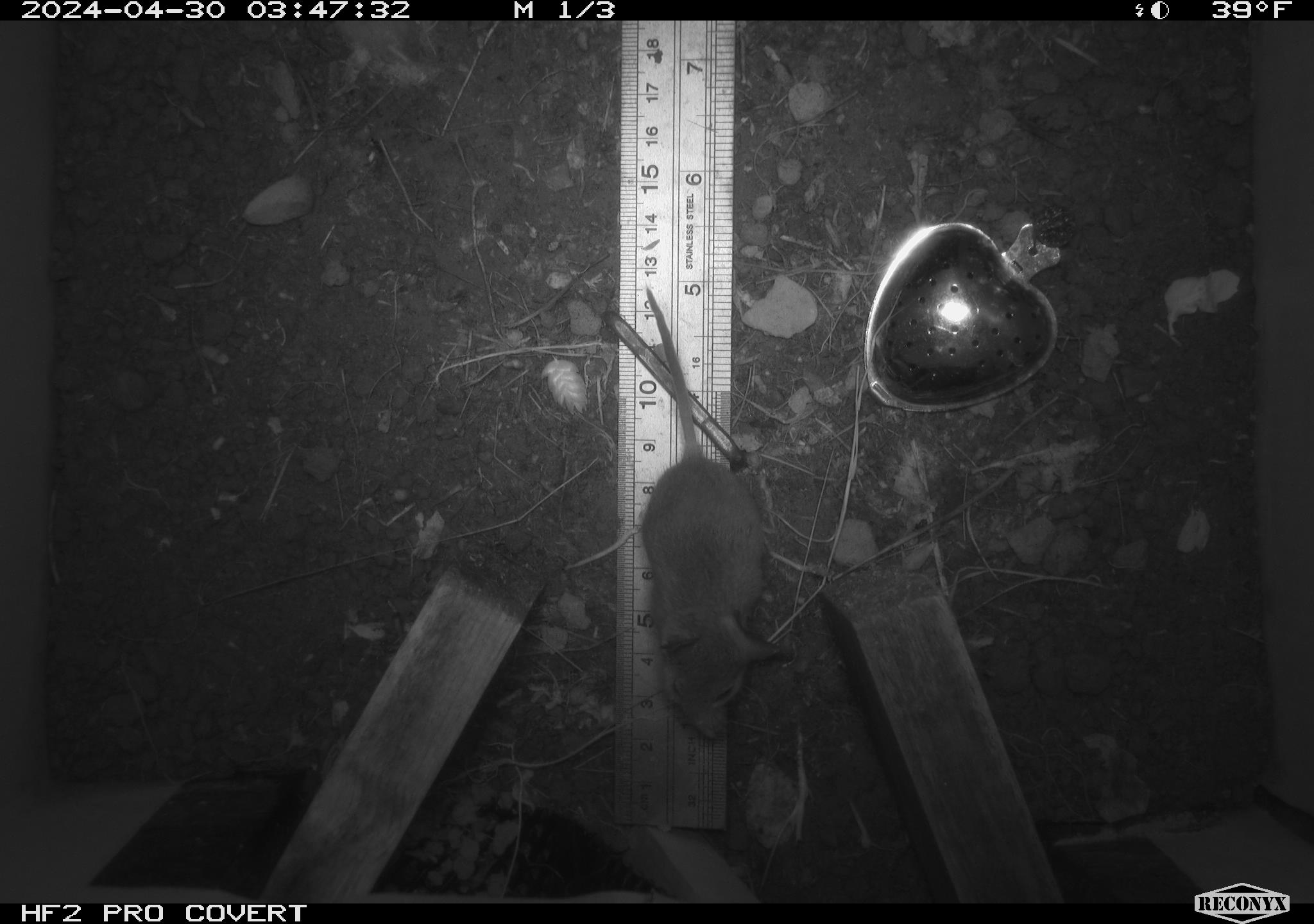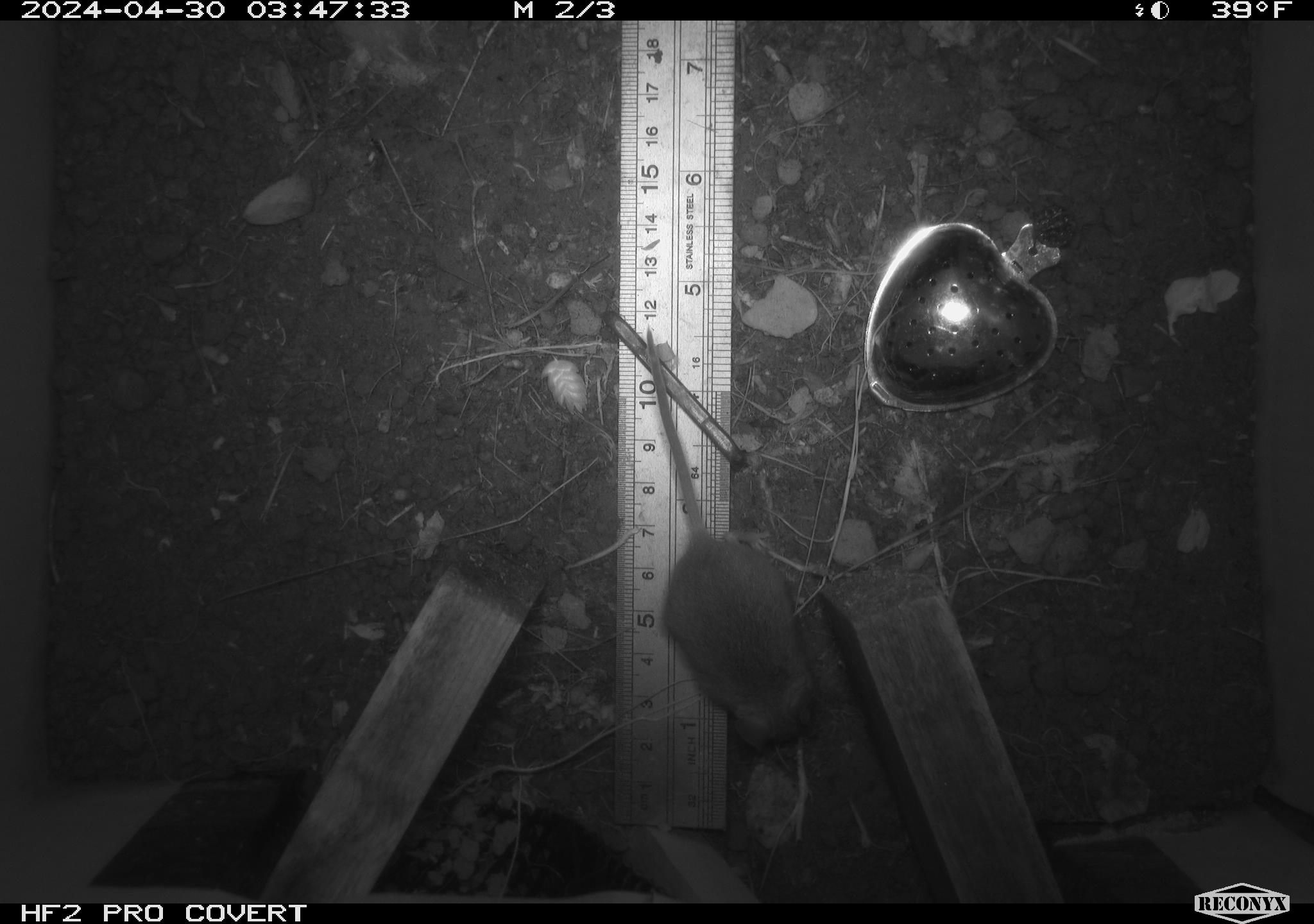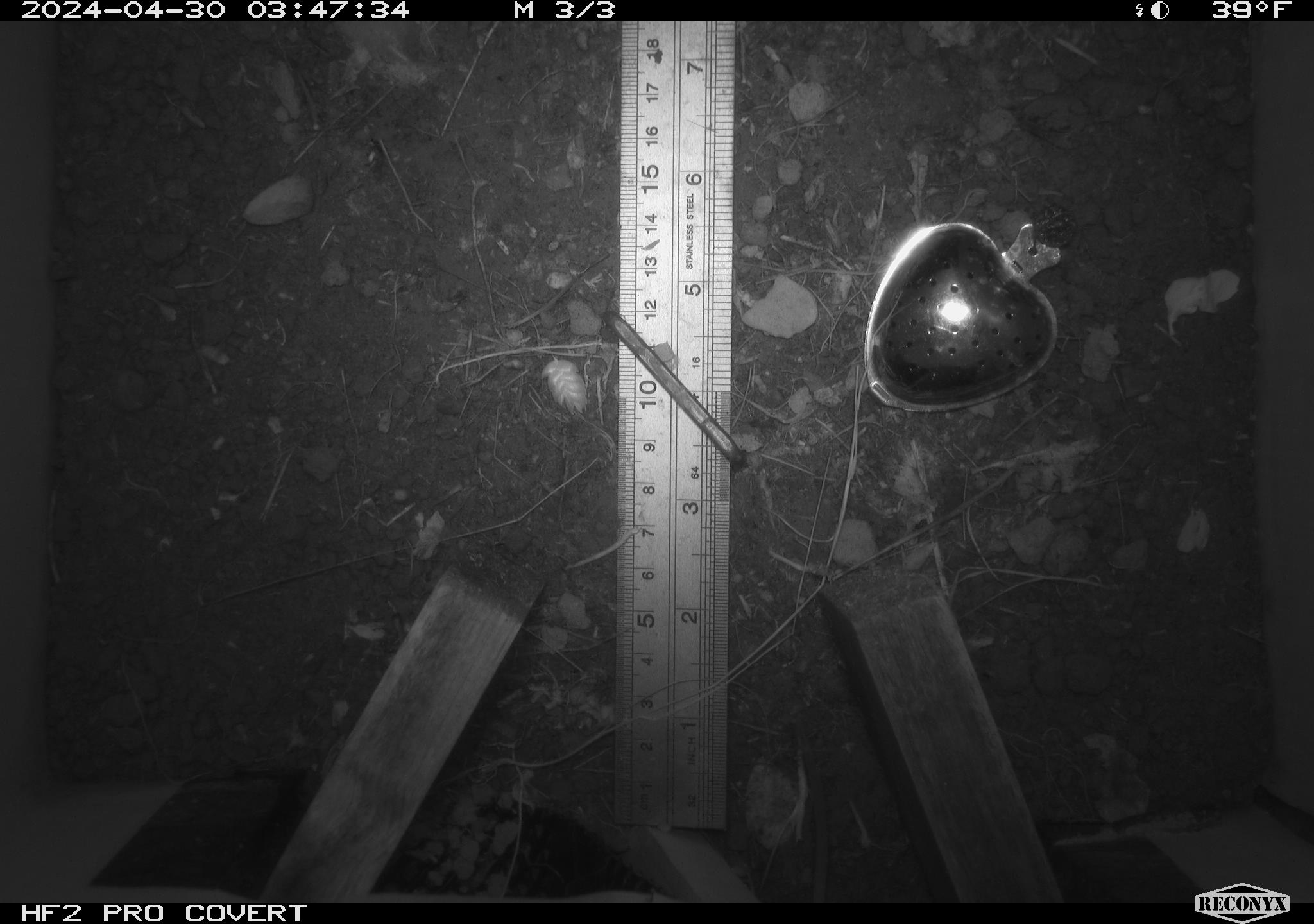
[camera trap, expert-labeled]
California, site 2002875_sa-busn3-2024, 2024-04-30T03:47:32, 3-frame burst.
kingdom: Animalia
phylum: Chordata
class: Mammalia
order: Rodentia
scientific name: Rodentia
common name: mouse species